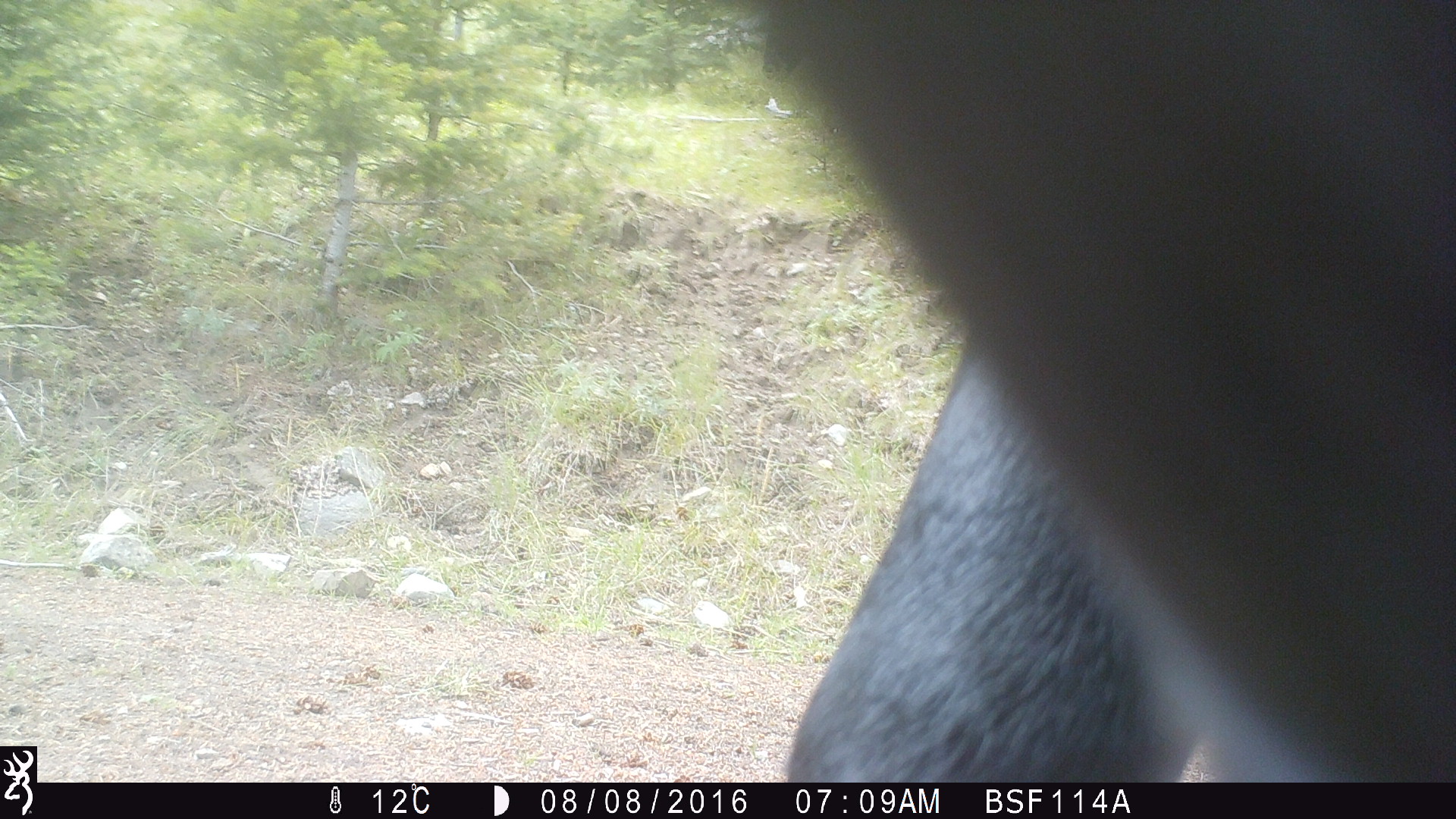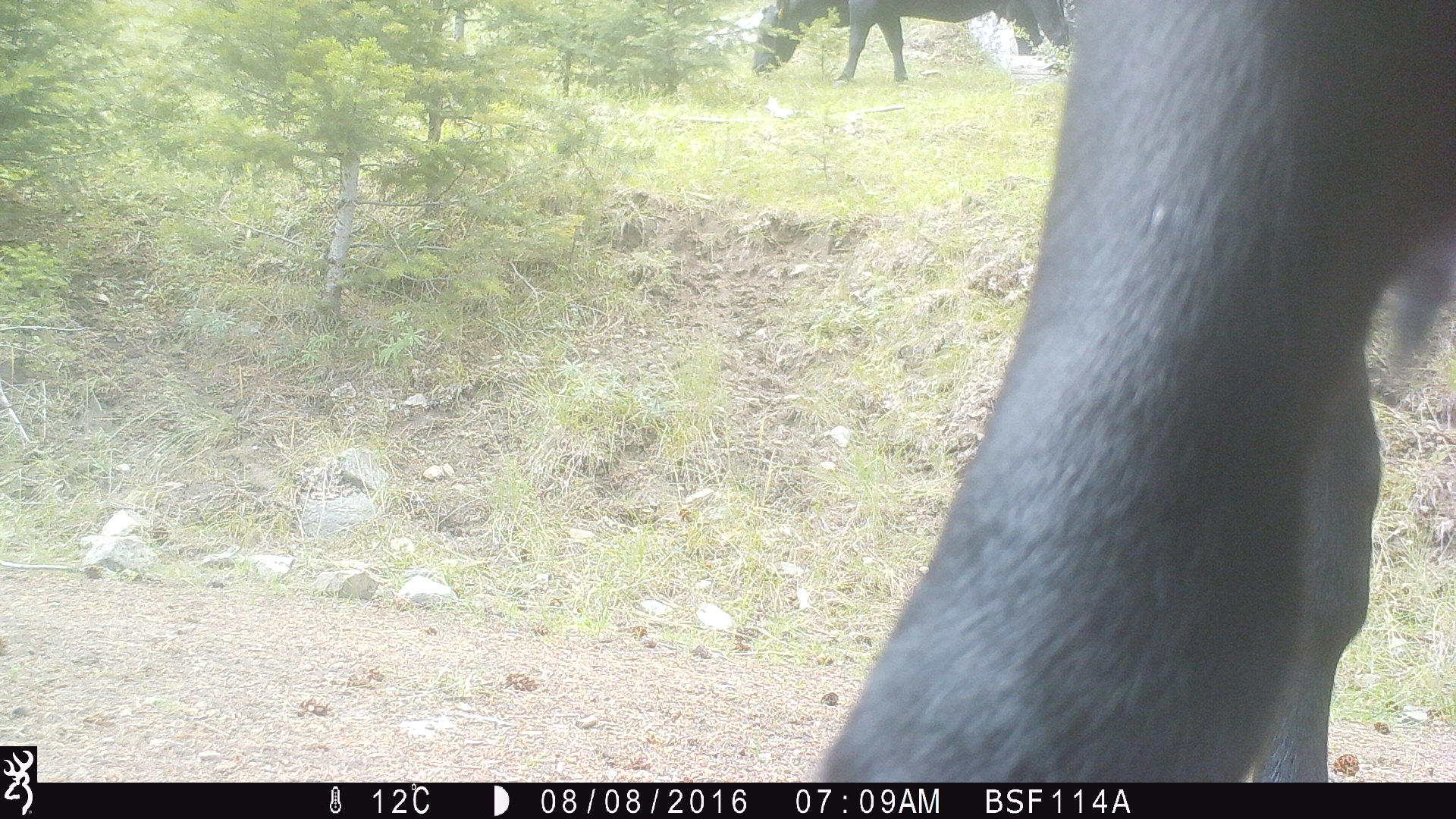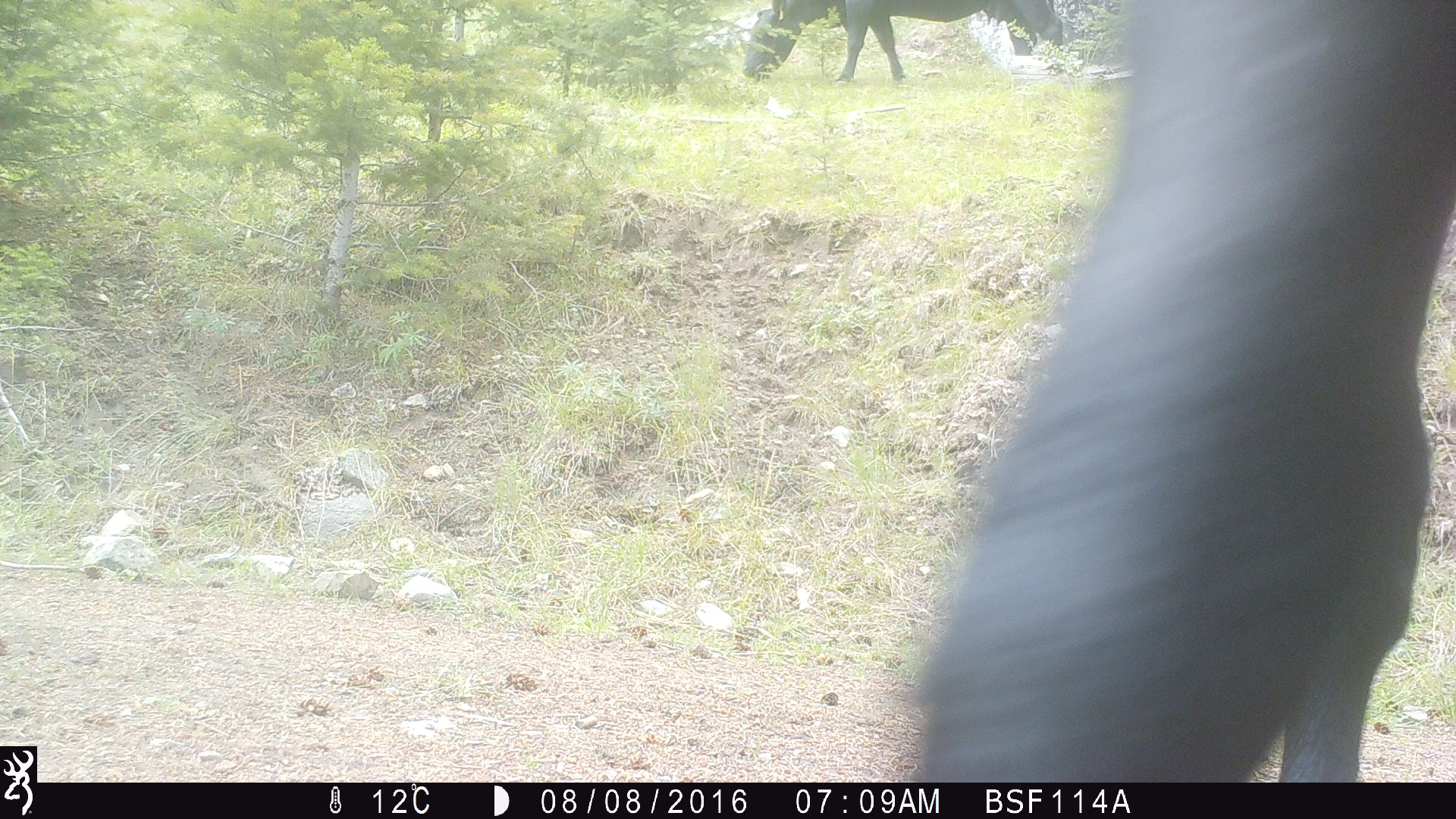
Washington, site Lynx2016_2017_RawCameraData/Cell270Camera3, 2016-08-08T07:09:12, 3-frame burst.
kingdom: Animalia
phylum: Chordata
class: Mammalia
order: Artiodactyla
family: Bovidae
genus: Bos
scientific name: Bos taurus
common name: domestic cattle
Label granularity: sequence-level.